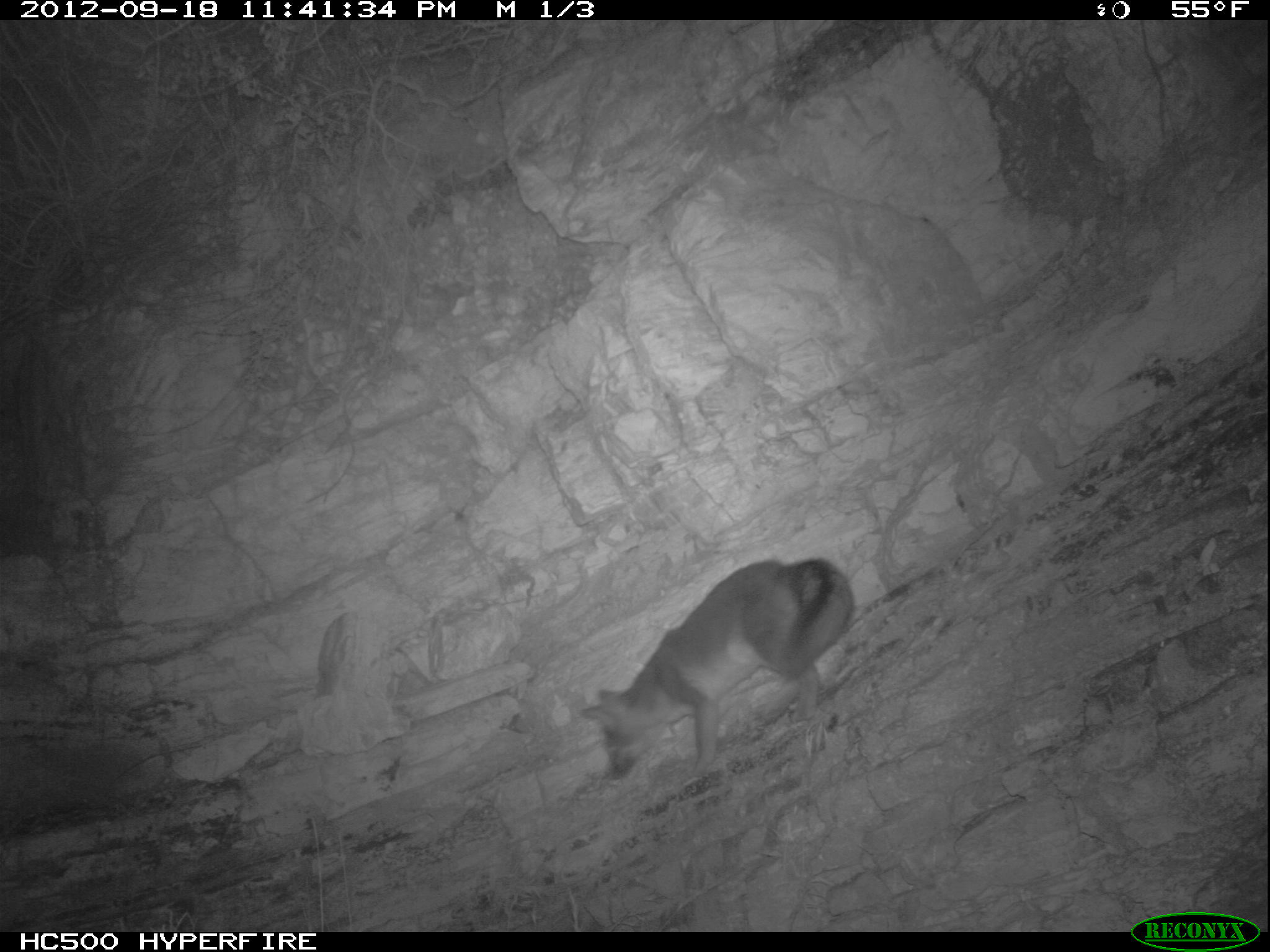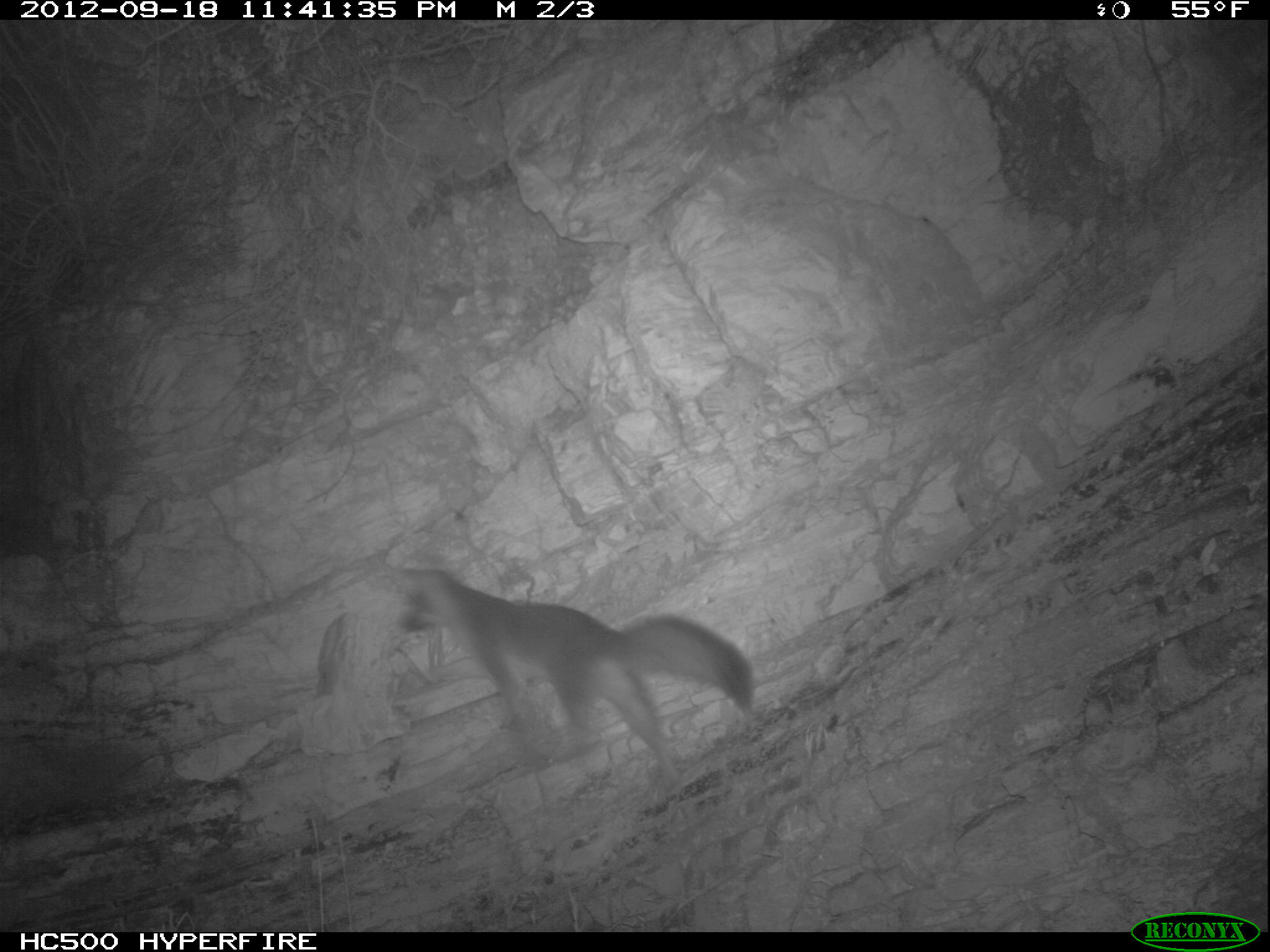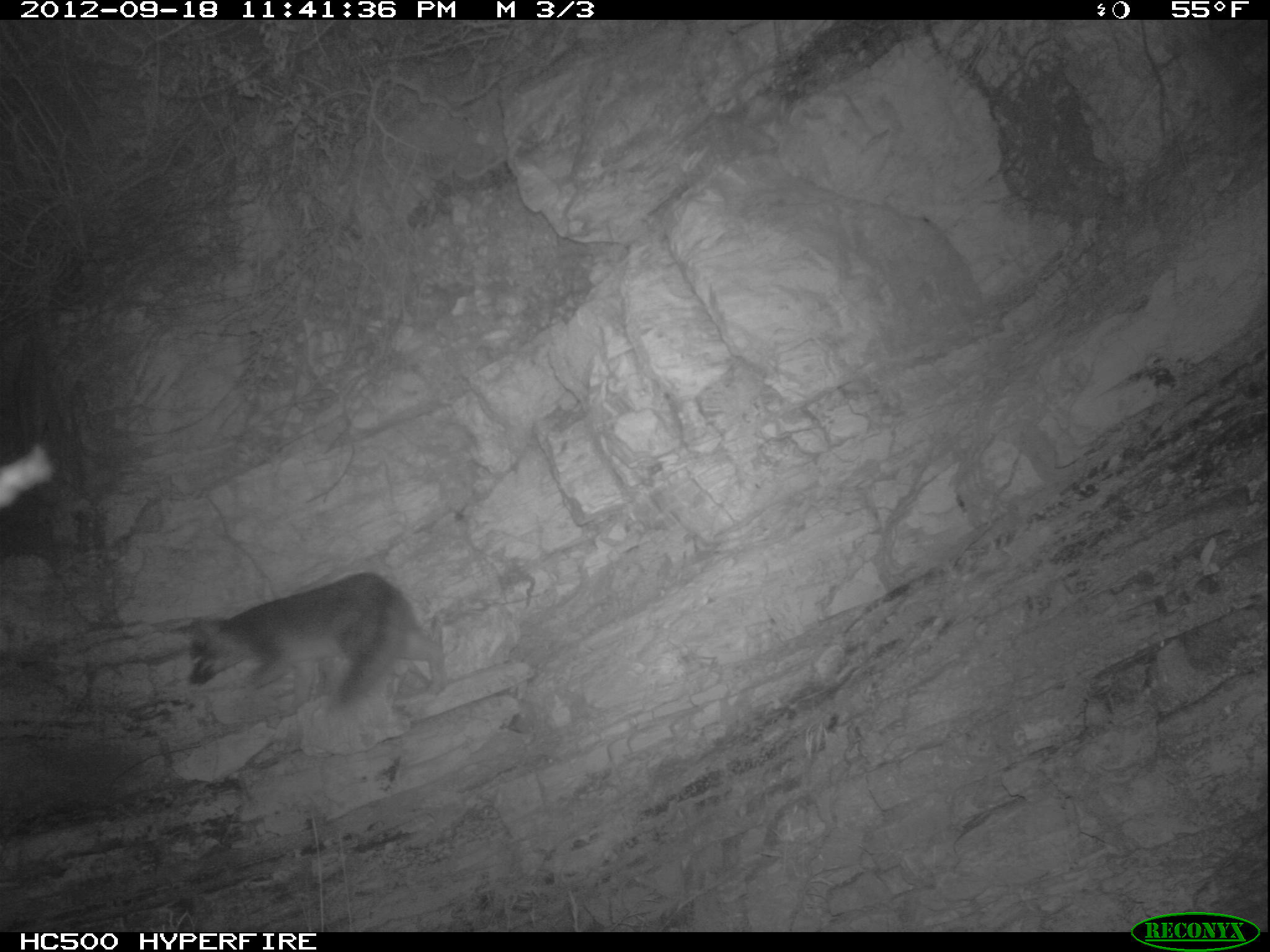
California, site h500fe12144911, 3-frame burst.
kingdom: Animalia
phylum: Chordata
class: Mammalia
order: Carnivora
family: Canidae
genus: Urocyon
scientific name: Urocyon littoralis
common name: island fox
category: fox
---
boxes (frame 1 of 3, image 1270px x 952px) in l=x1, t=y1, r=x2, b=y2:
fox: l=578, t=558, r=855, b=781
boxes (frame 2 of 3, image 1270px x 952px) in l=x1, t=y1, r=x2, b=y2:
fox: l=397, t=565, r=754, b=782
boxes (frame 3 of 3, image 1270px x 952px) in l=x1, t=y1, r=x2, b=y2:
fox: l=167, t=571, r=447, b=723